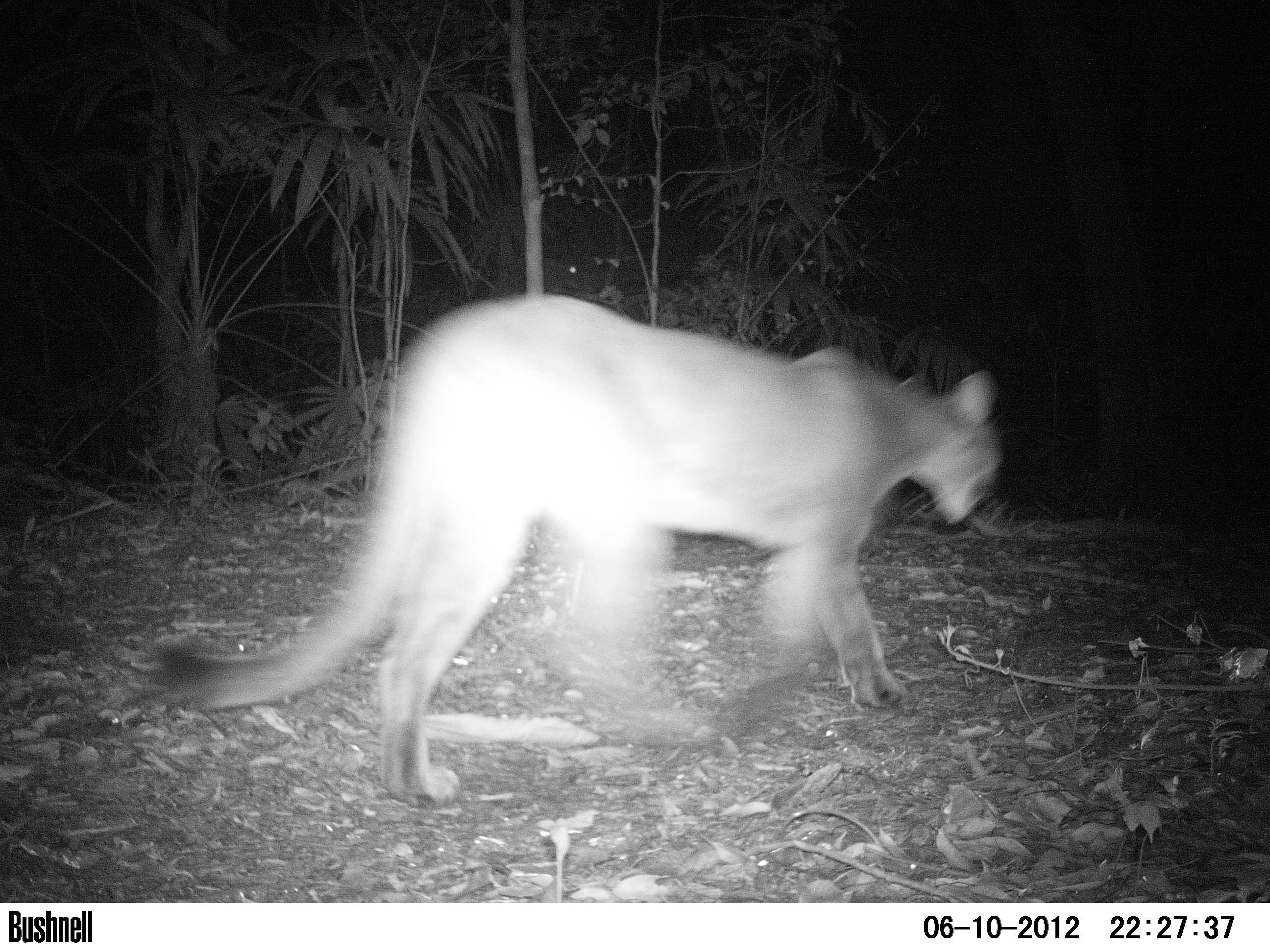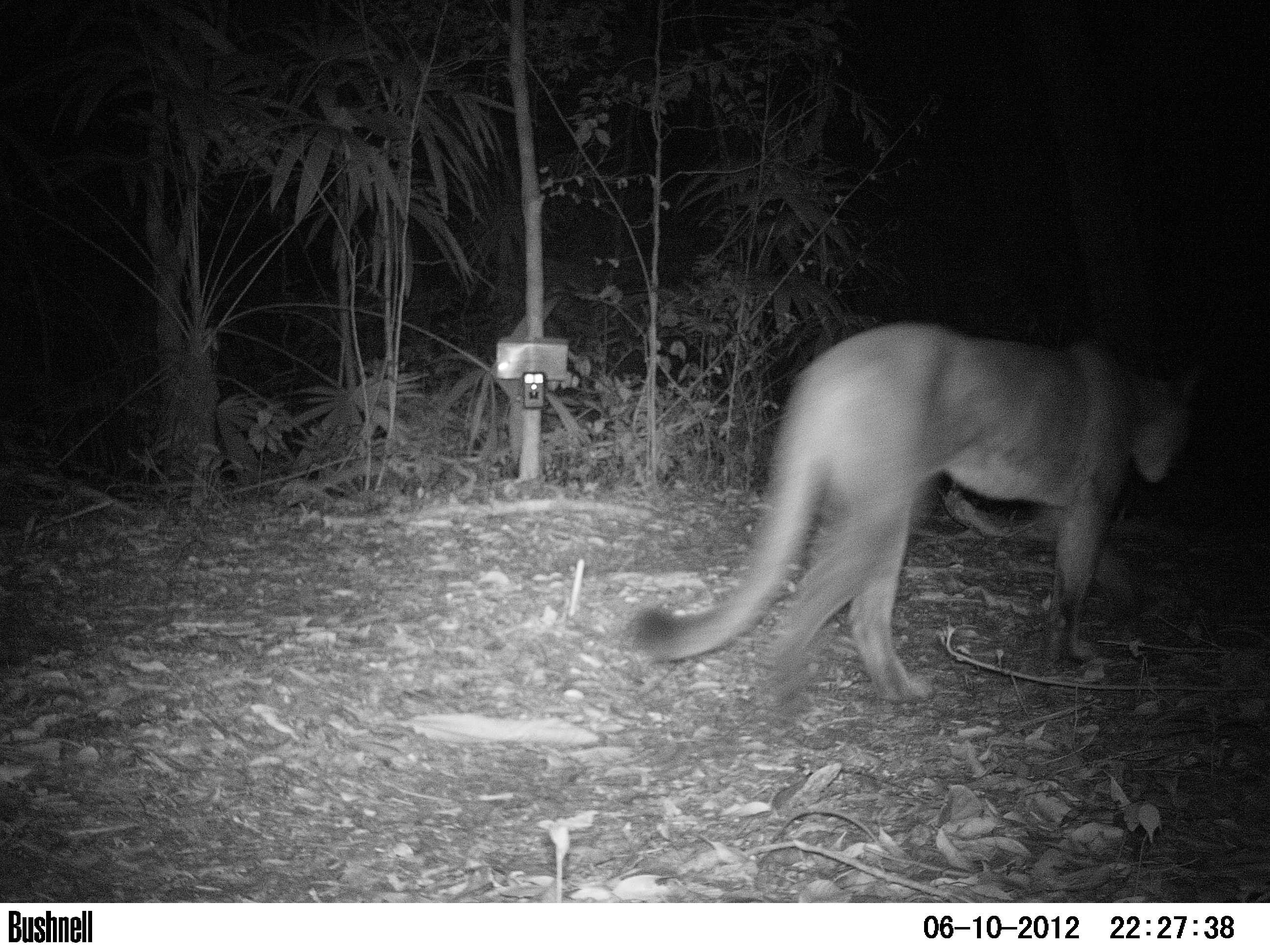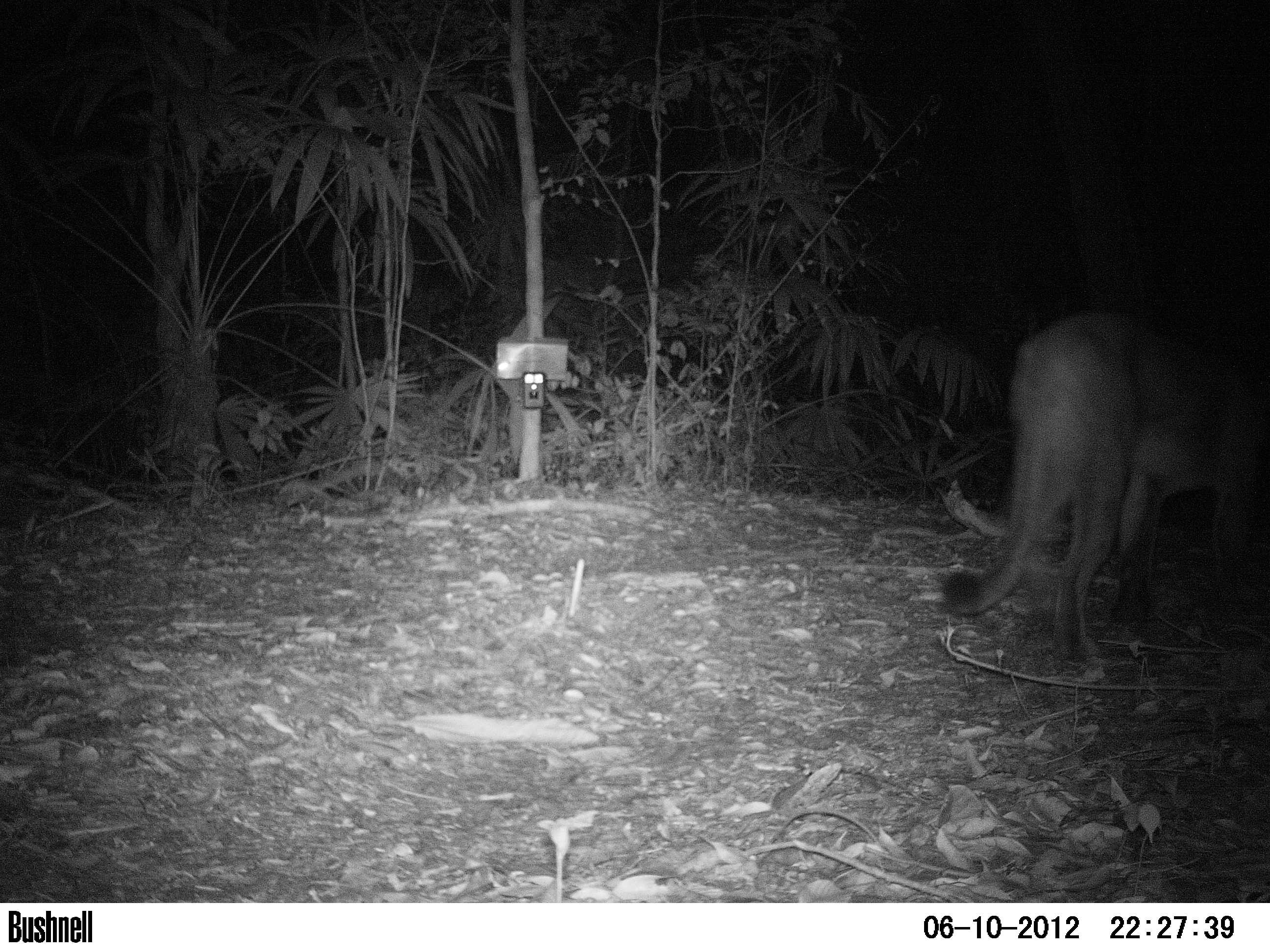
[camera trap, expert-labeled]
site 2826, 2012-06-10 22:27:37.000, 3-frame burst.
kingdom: Animalia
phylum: Chordata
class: Mammalia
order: Carnivora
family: Felidae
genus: Puma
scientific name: Puma concolor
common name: mountain lion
Puma concolor (mountain lion), count 1, age adult.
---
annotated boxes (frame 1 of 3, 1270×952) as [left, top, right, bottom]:
puma concolor: [150, 289, 1000, 806]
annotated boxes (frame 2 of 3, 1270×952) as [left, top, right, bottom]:
puma concolor: [623, 319, 1205, 702]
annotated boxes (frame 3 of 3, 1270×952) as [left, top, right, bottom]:
puma concolor: [940, 307, 1270, 660]